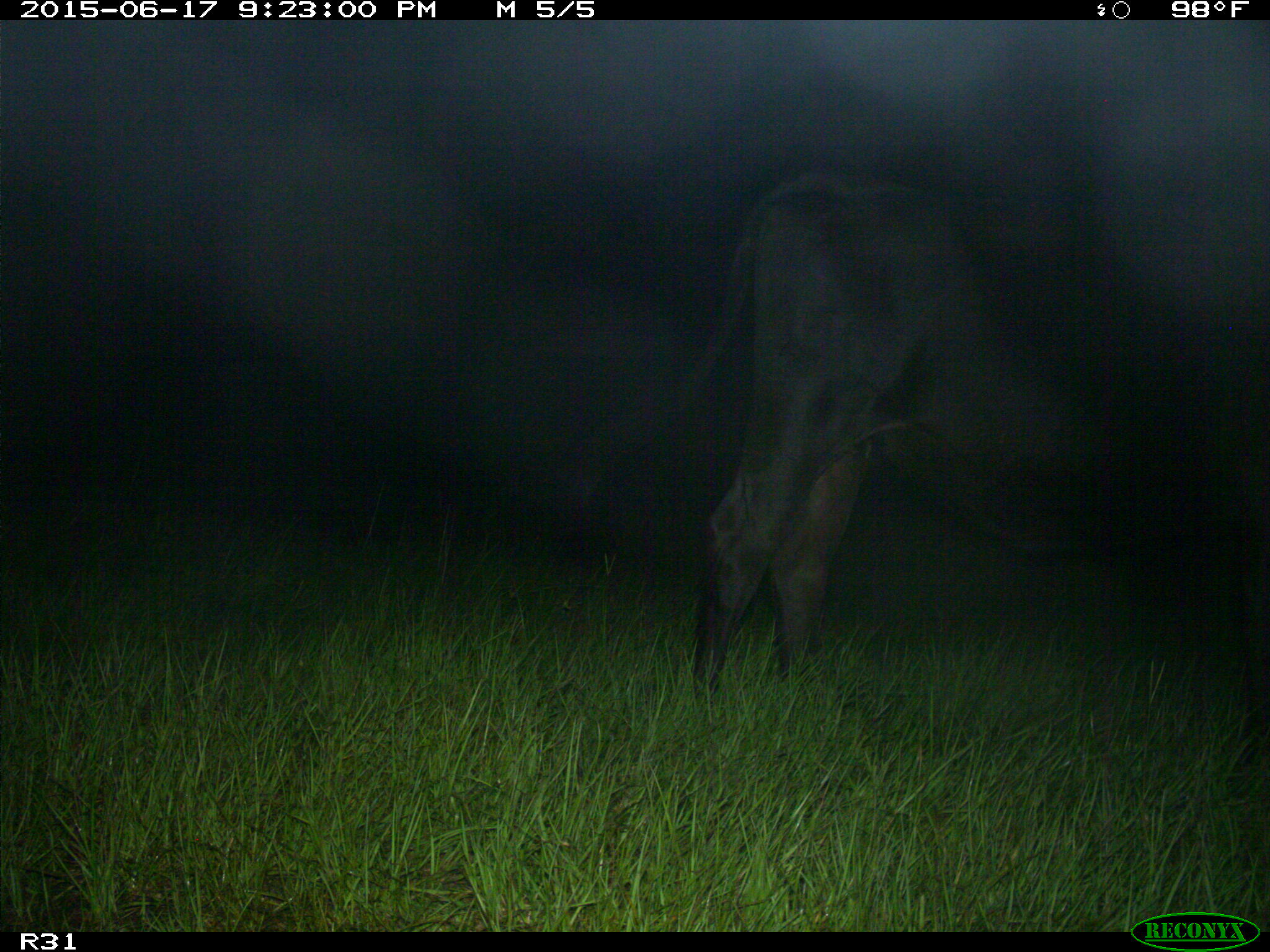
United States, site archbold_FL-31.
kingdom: Animalia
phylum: Chordata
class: Mammalia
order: Artiodactyla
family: Bovidae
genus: Bos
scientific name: Bos taurus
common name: domestic cow